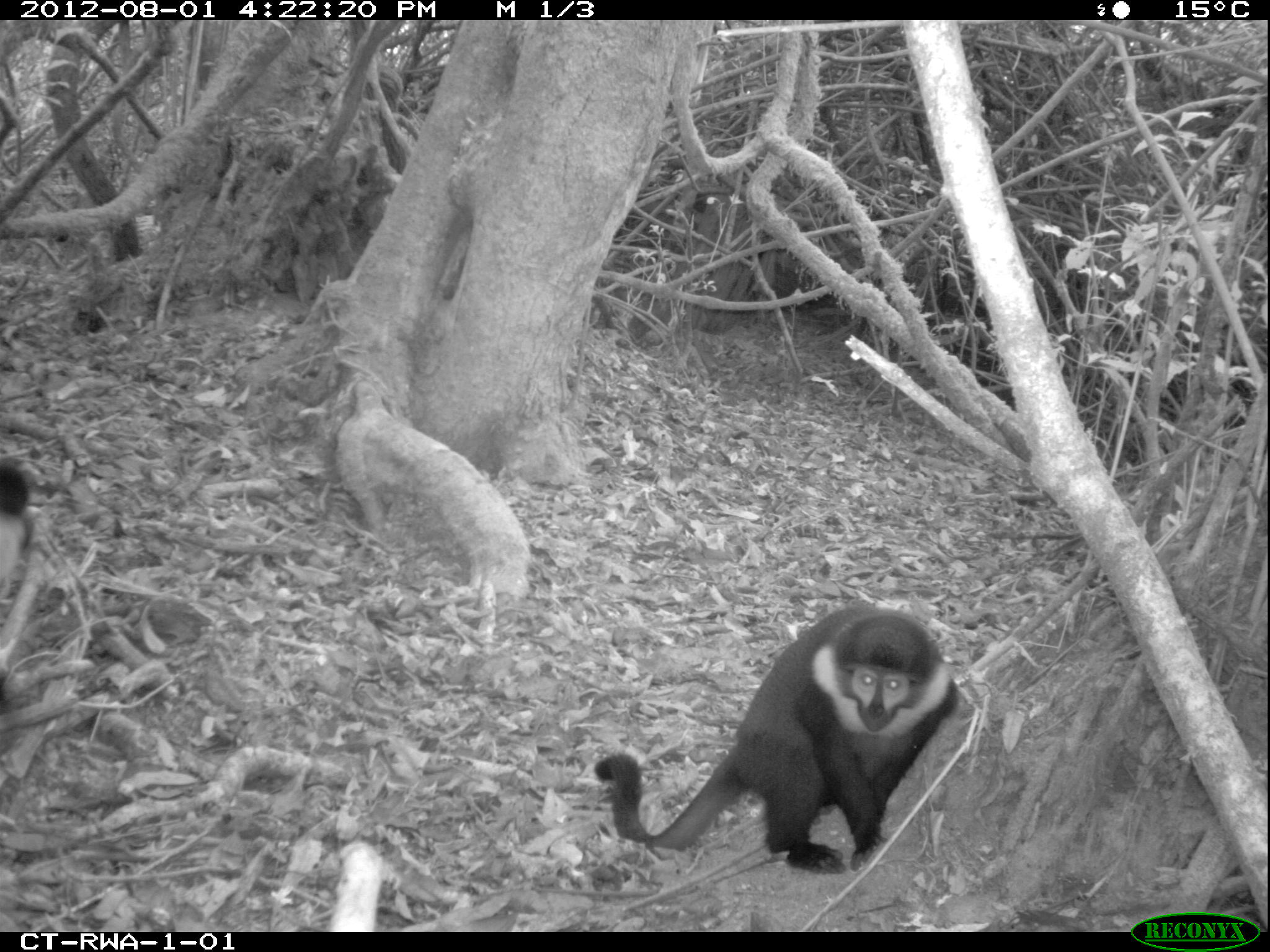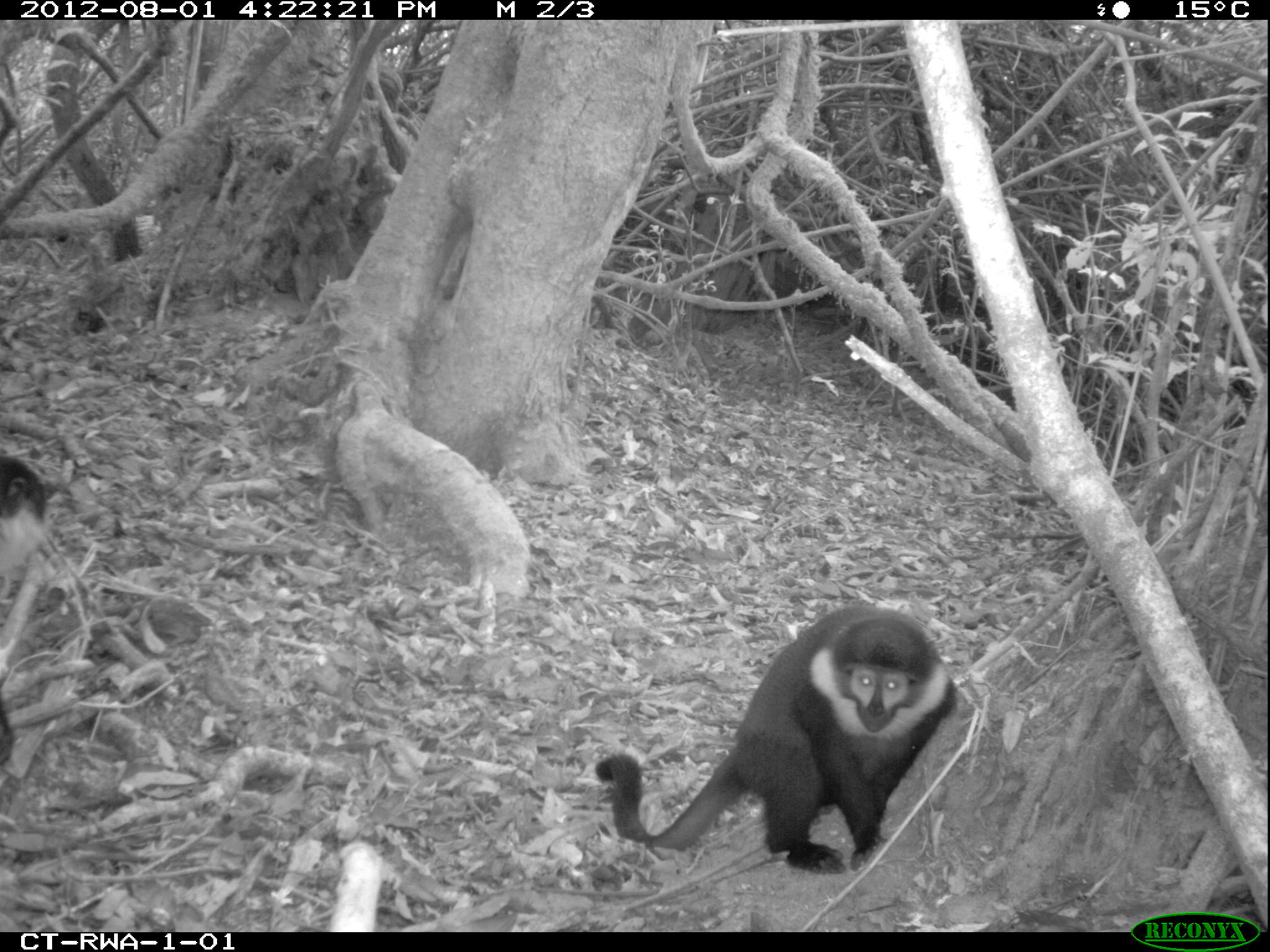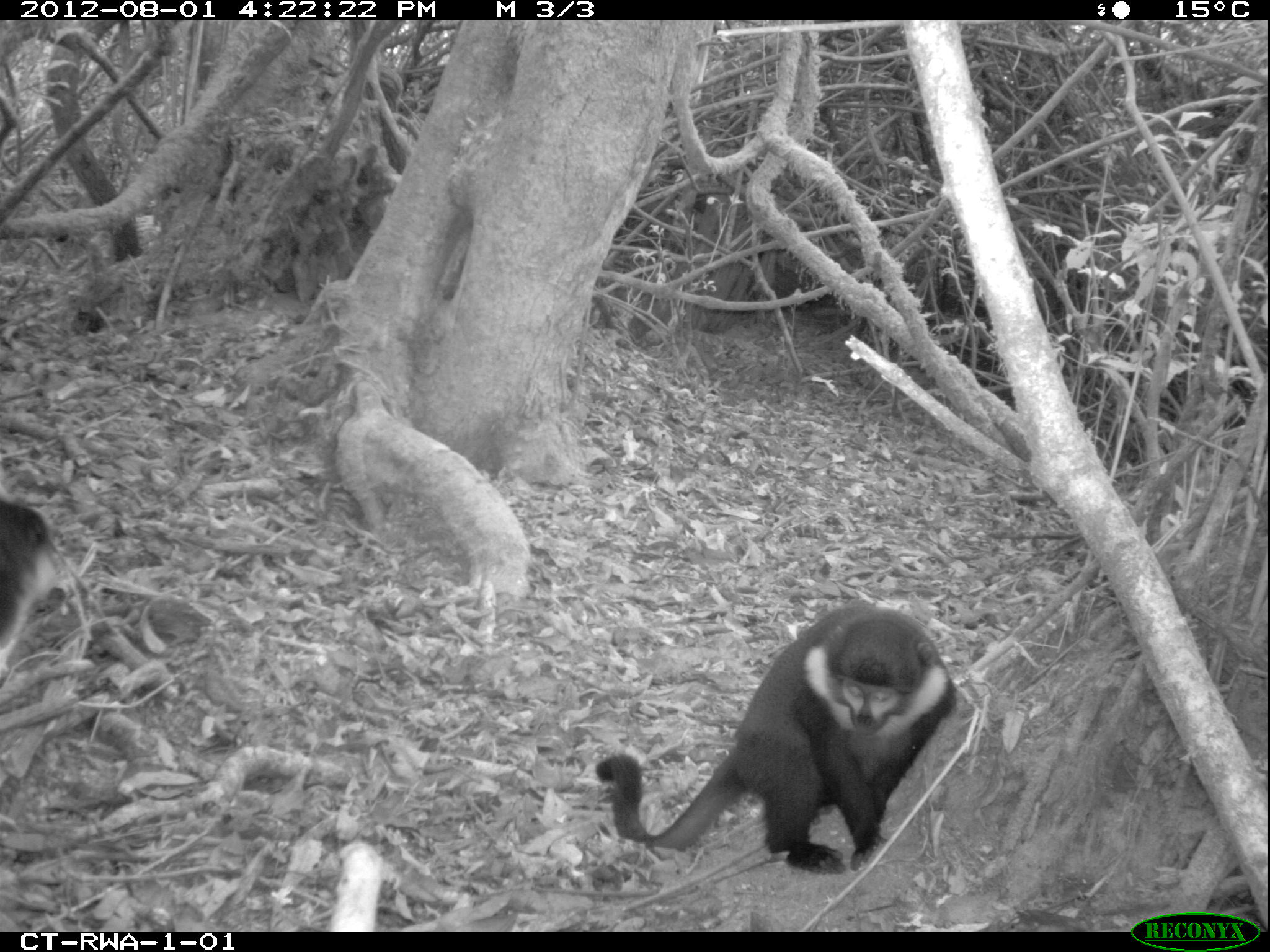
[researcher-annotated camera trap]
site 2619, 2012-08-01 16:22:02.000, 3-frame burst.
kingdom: Animalia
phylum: Chordata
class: Mammalia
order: Primates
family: Cercopithecidae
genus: Allochrocebus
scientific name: Allochrocebus lhoesti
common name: l'hoest's monkey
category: cercopithecus lhoesti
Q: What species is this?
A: Cercopithecus lhoesti (l'hoest's monkey) (Allochrocebus lhoesti).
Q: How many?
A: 3.